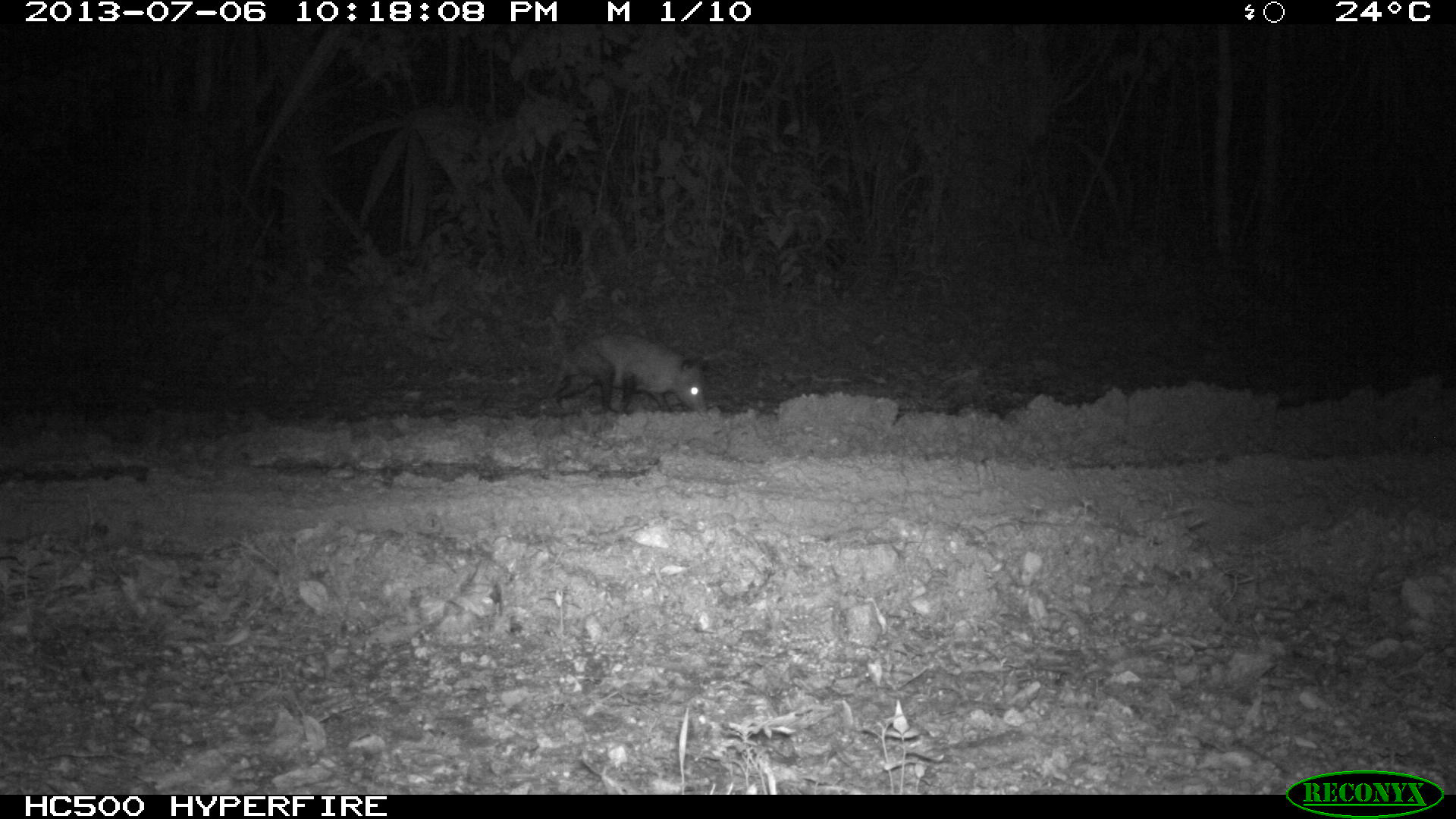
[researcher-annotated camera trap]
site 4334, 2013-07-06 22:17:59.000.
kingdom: Animalia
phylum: Chordata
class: Mammalia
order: Didelphimorphia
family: Didelphidae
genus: Didelphis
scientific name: Didelphis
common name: american opossums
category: didelphis sp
Didelphis sp (american opossums) (Didelphis), count 1.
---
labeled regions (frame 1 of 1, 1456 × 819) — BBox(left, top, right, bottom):
didelphis sp: BBox(539, 330, 708, 416)